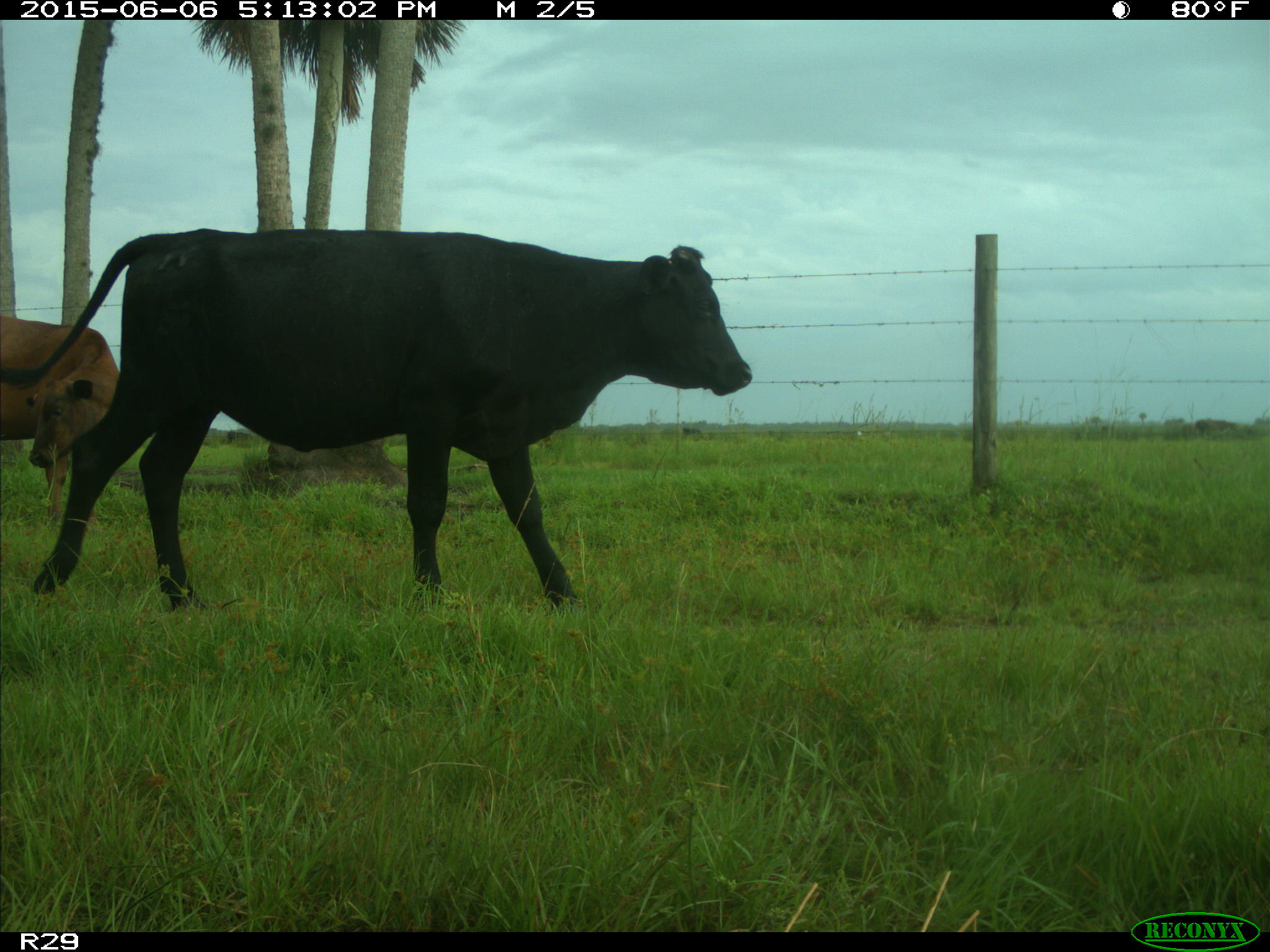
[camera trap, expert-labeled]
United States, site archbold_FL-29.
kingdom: Animalia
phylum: Chordata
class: Mammalia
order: Artiodactyla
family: Bovidae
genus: Bos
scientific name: Bos taurus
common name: domestic cow